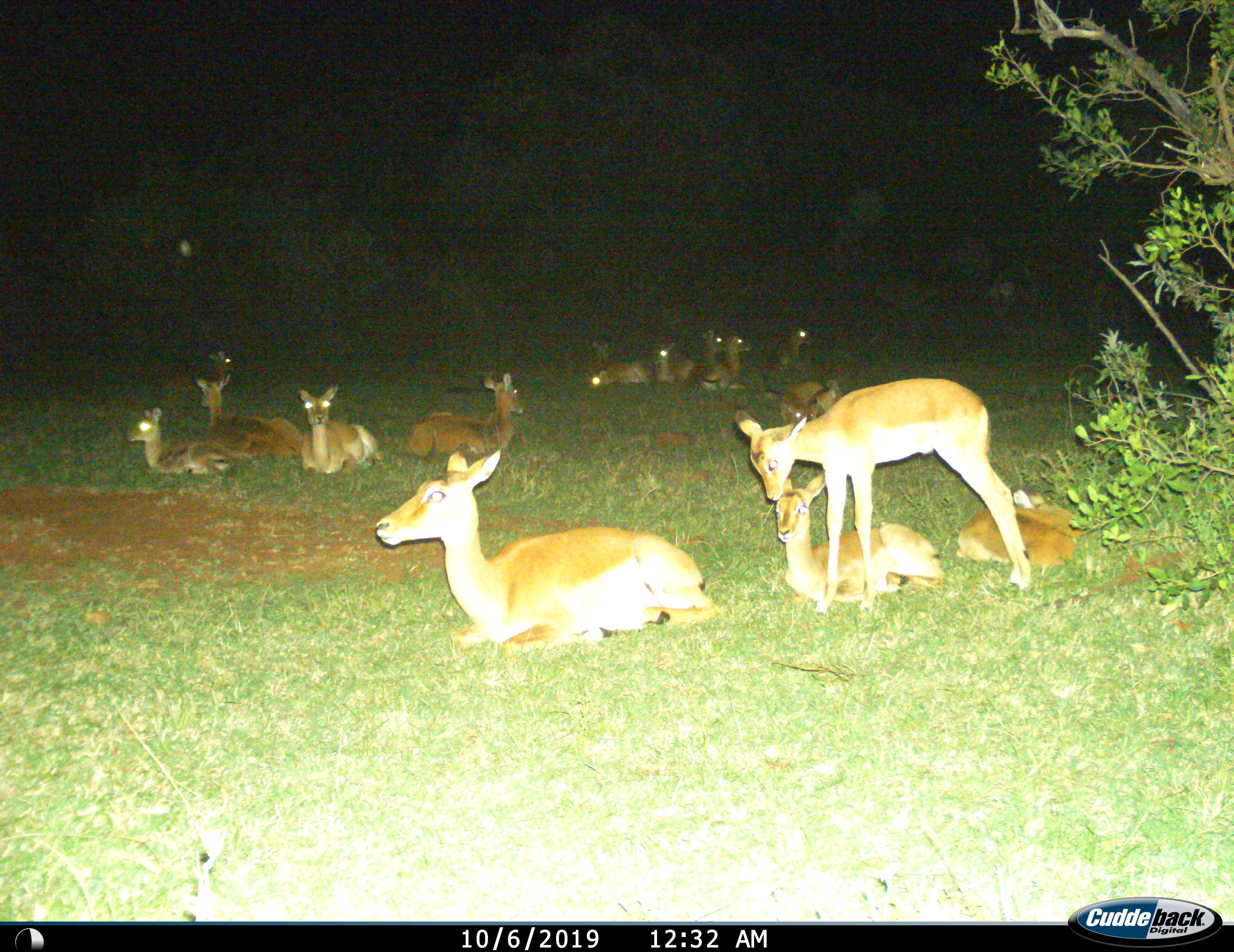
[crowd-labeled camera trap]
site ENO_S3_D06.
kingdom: Animalia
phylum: Chordata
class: Mammalia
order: Artiodactyla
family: Bovidae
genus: Aepyceros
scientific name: Aepyceros melampus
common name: impala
Impala (Aepyceros melampus), count 11-50. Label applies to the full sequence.